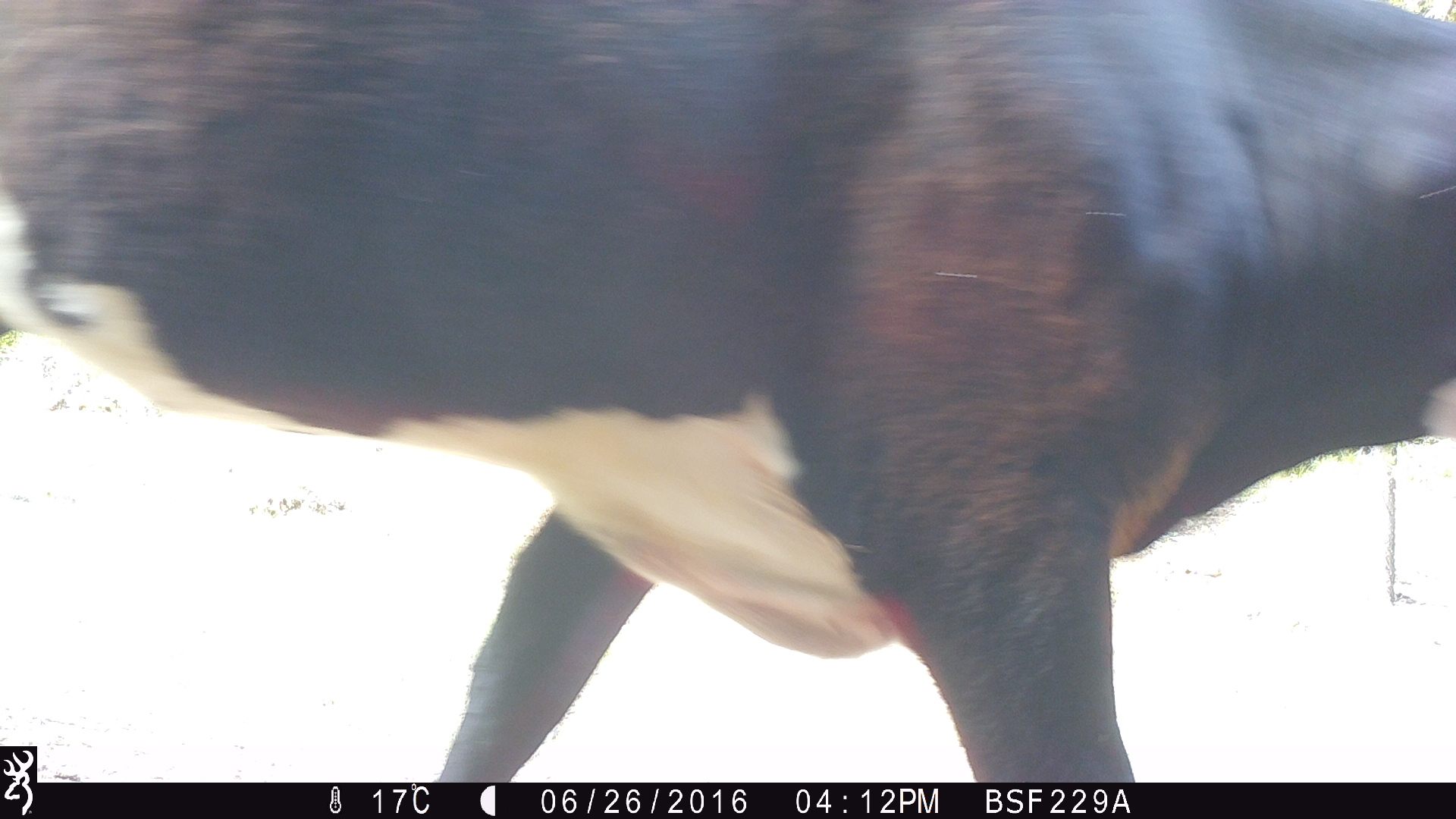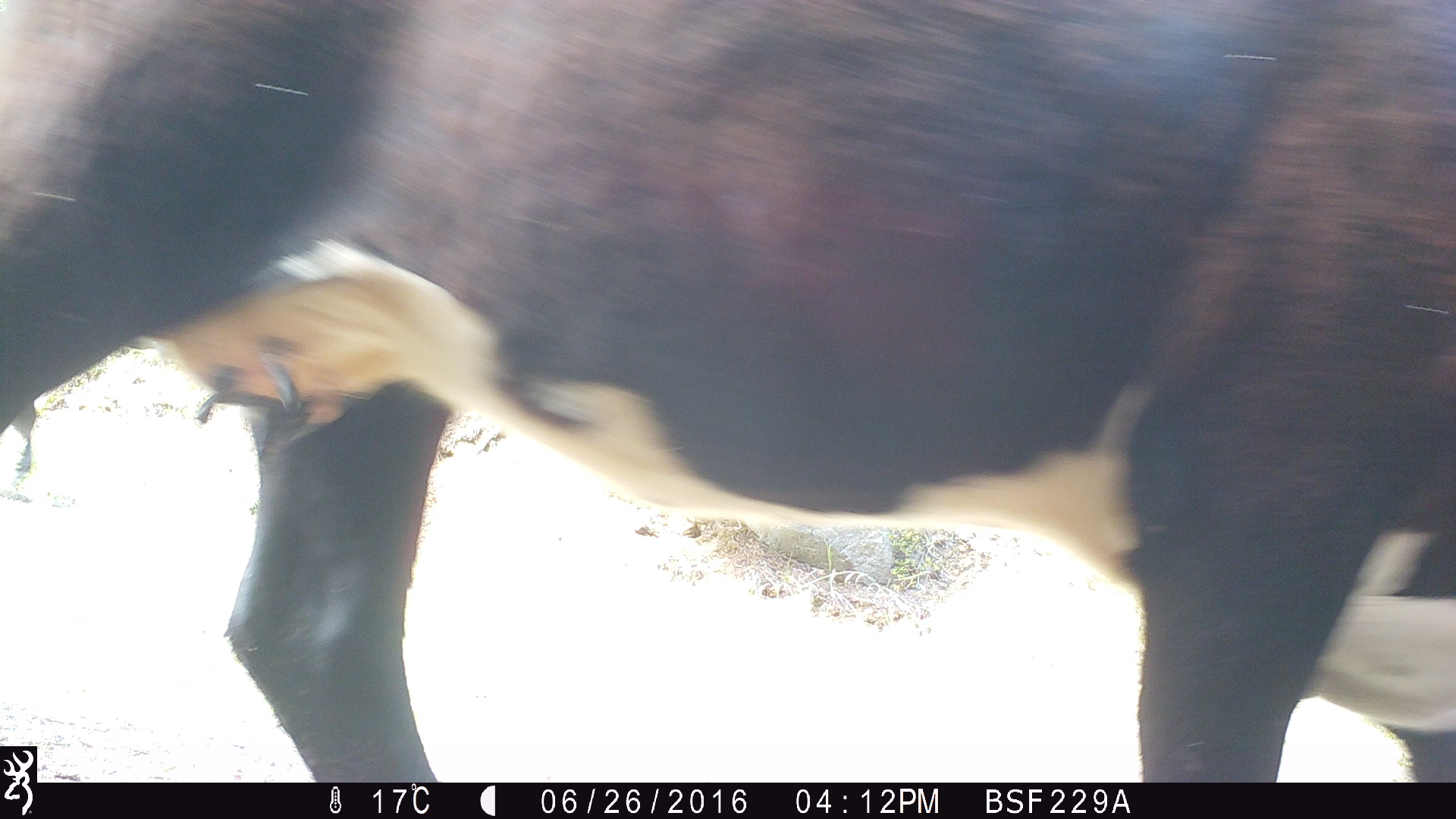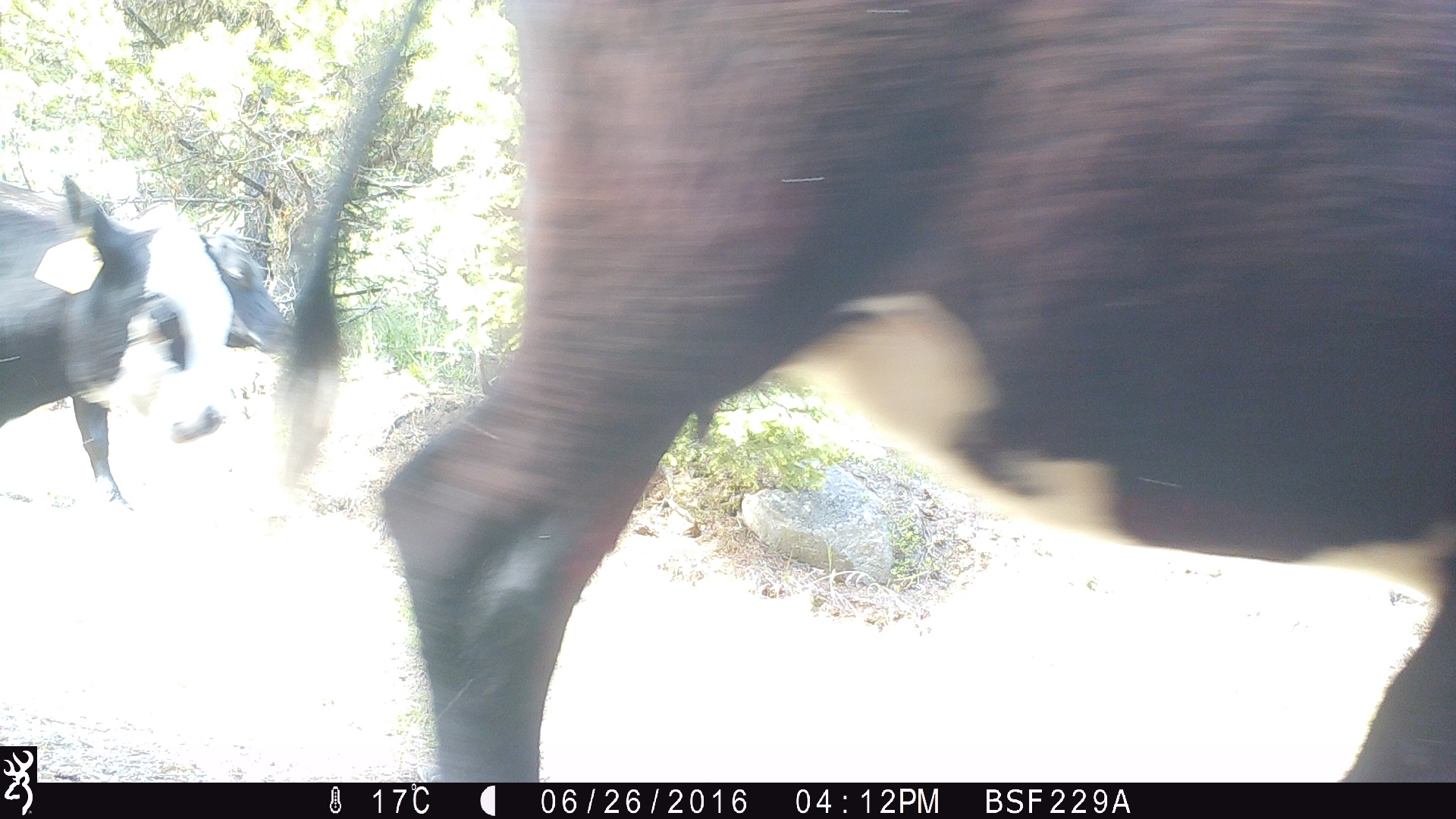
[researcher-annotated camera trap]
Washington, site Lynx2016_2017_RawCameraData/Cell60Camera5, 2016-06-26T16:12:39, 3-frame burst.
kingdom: Animalia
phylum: Chordata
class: Mammalia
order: Artiodactyla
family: Bovidae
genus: Bos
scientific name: Bos taurus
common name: domestic cattle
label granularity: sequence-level